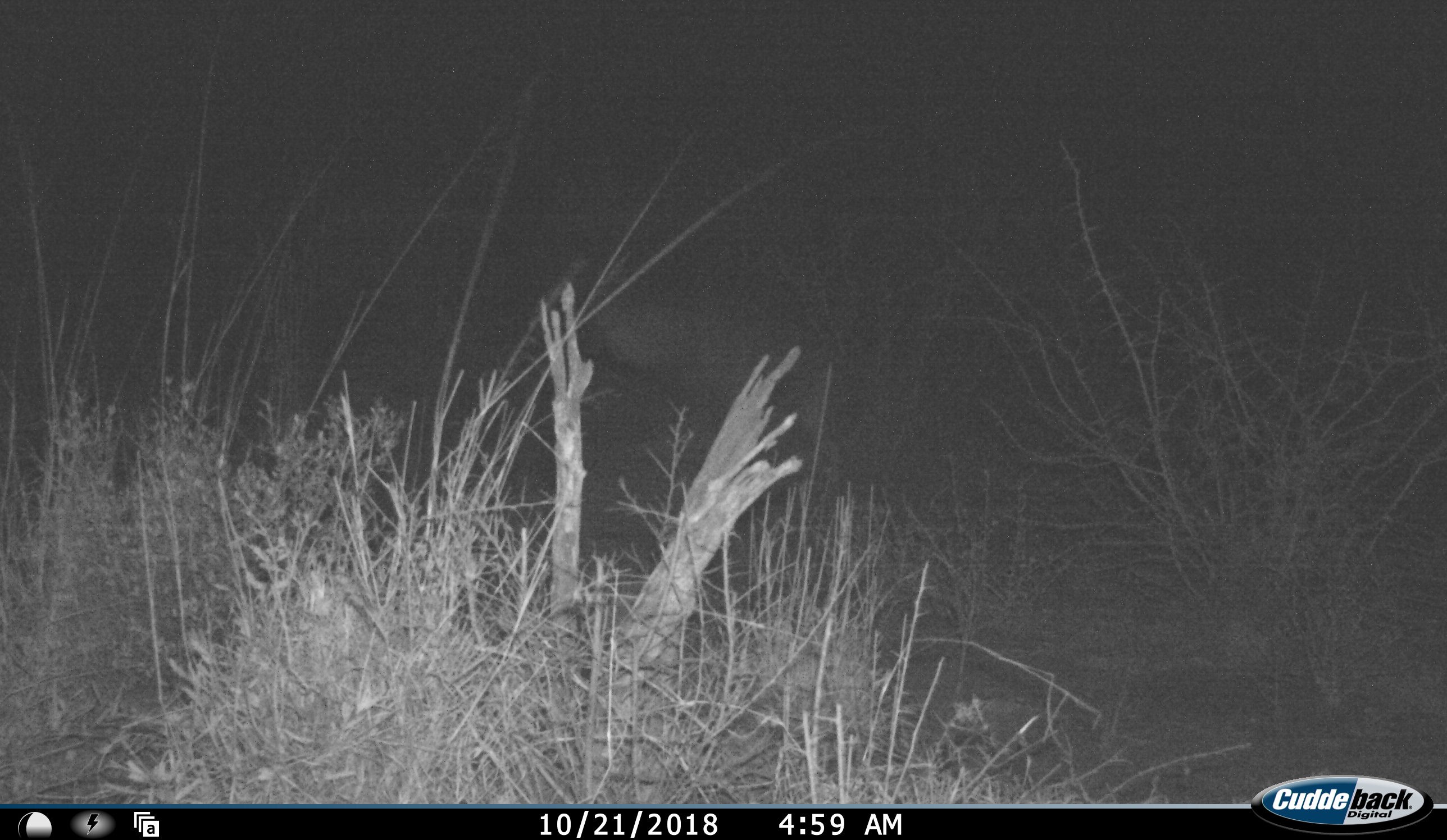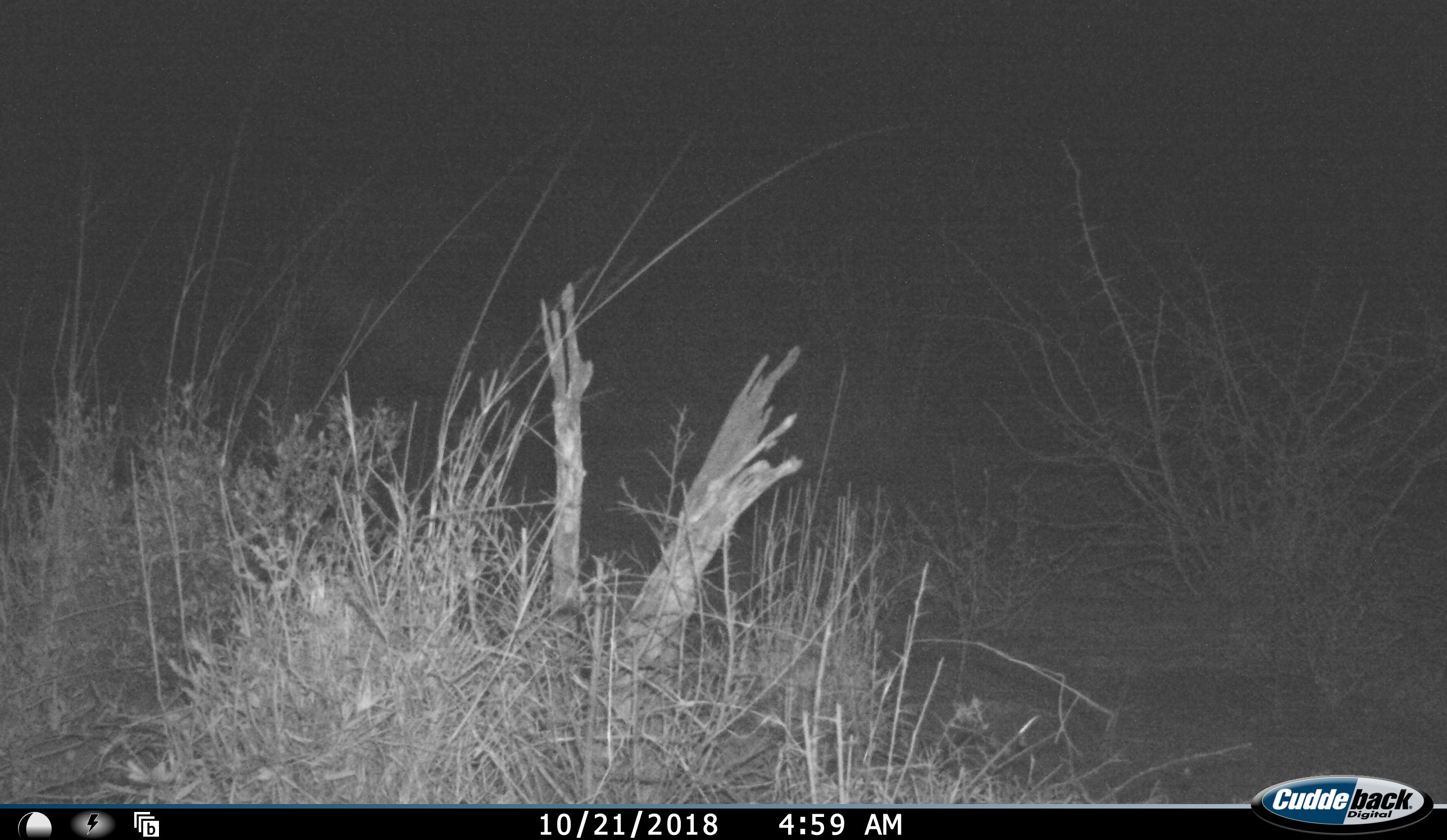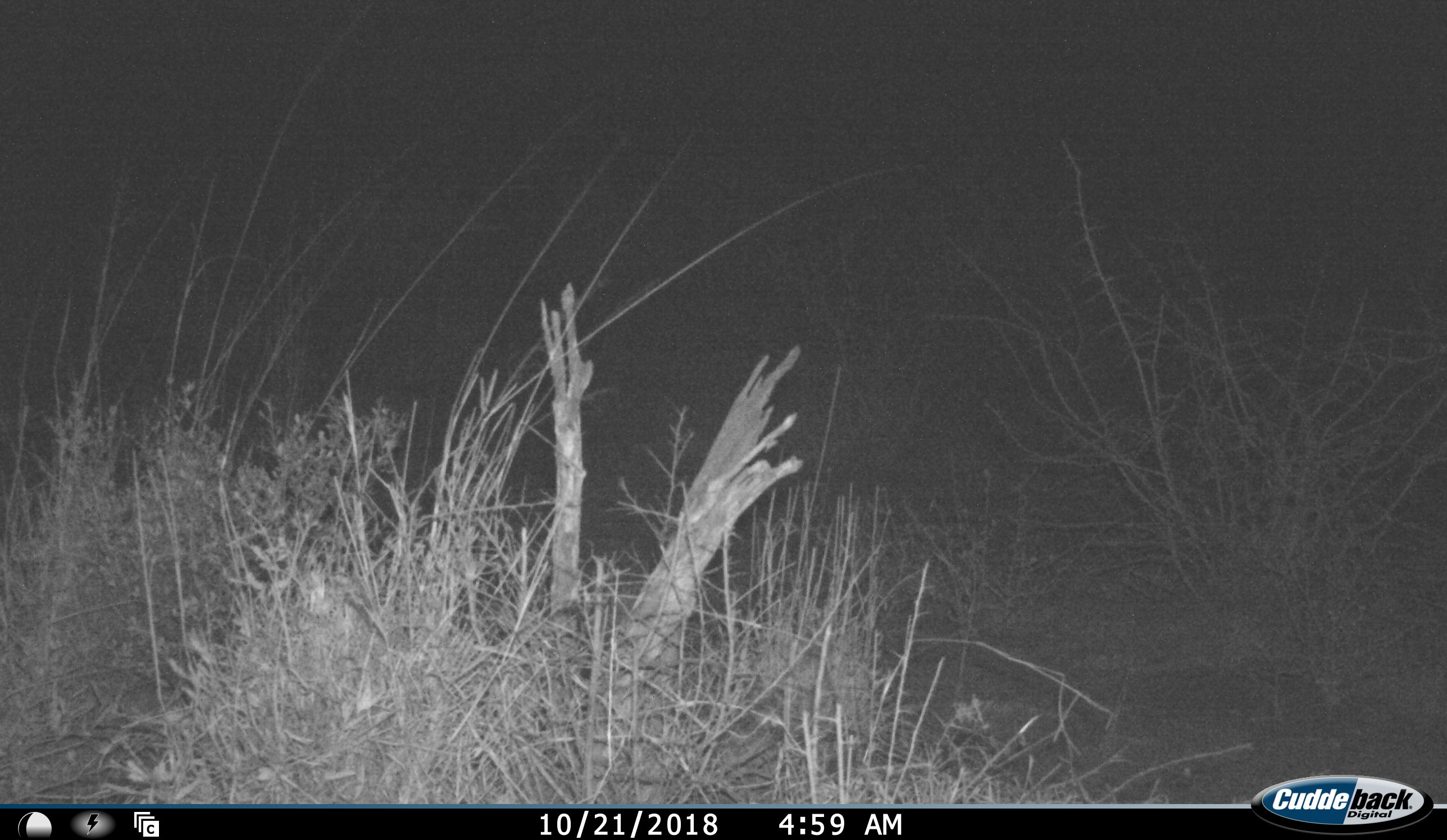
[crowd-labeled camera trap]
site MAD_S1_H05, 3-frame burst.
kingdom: Animalia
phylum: Chordata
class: Mammalia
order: Artiodactyla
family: Bovidae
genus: Aepyceros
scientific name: Aepyceros melampus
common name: impala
Impala (Aepyceros melampus), count 1. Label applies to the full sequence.